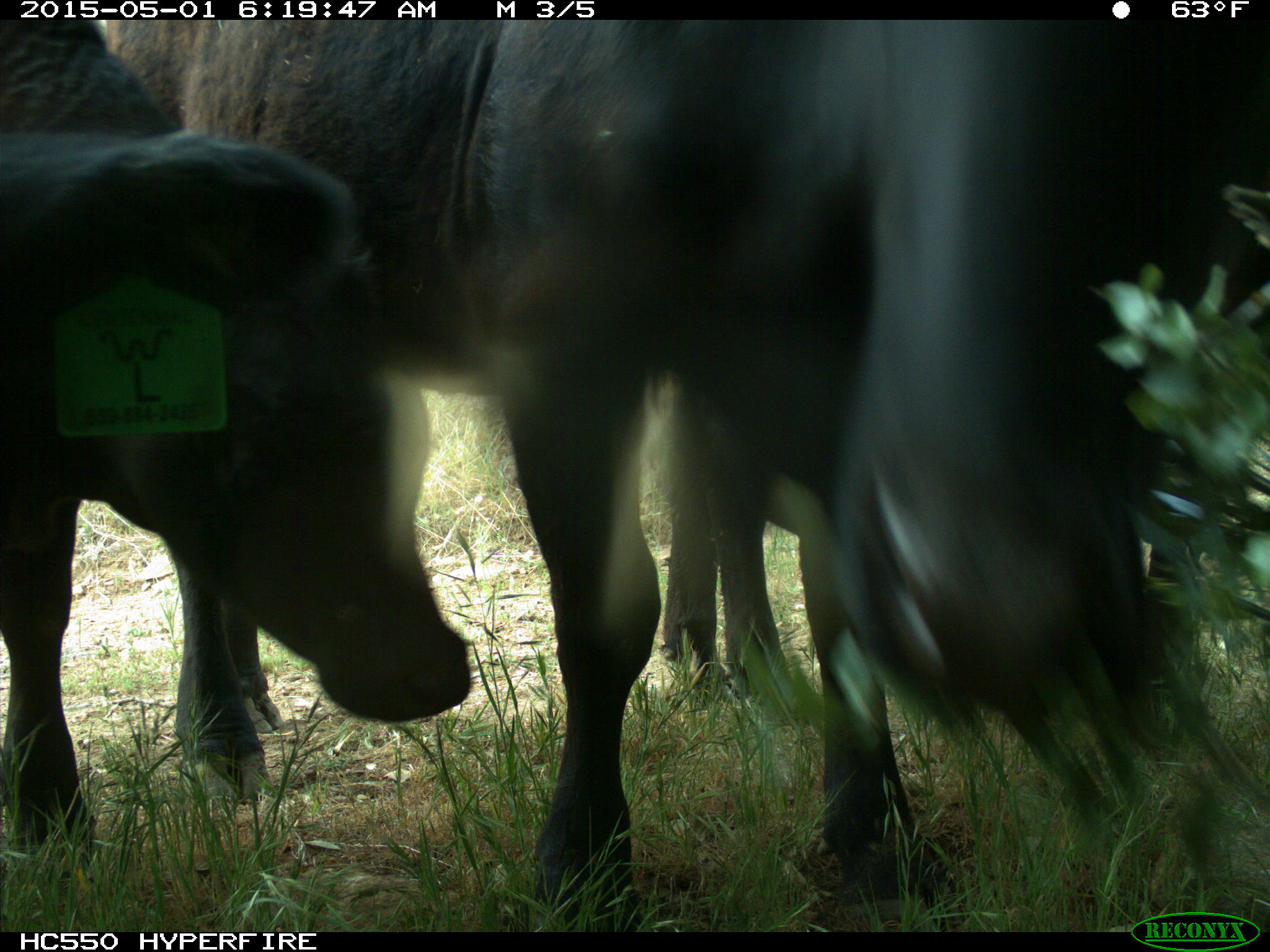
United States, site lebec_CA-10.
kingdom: Animalia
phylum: Chordata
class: Mammalia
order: Artiodactyla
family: Bovidae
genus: Bos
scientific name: Bos taurus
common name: domestic cow